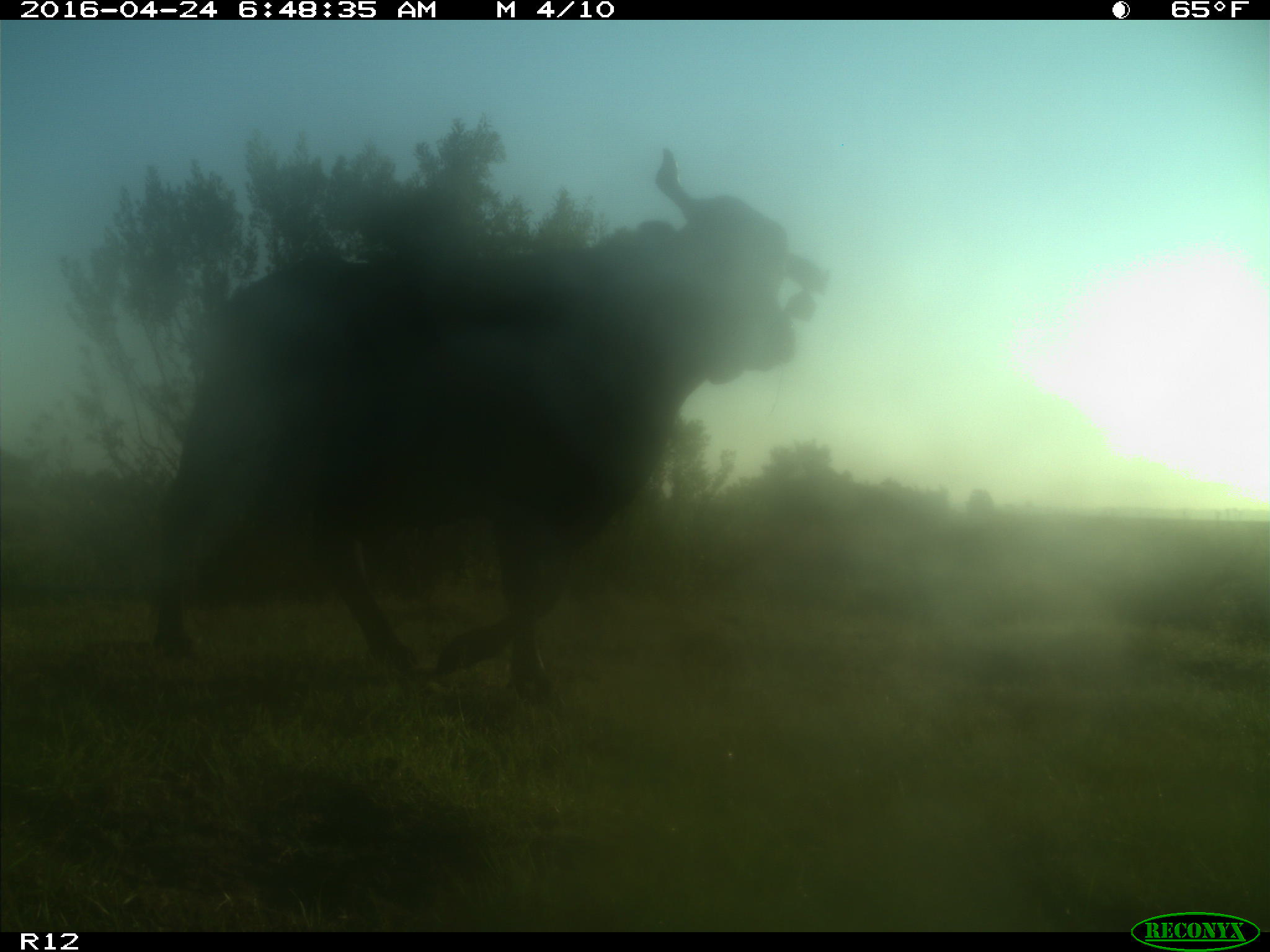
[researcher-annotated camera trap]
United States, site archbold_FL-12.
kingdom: Animalia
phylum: Chordata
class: Mammalia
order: Artiodactyla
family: Bovidae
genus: Bos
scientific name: Bos taurus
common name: domestic cow